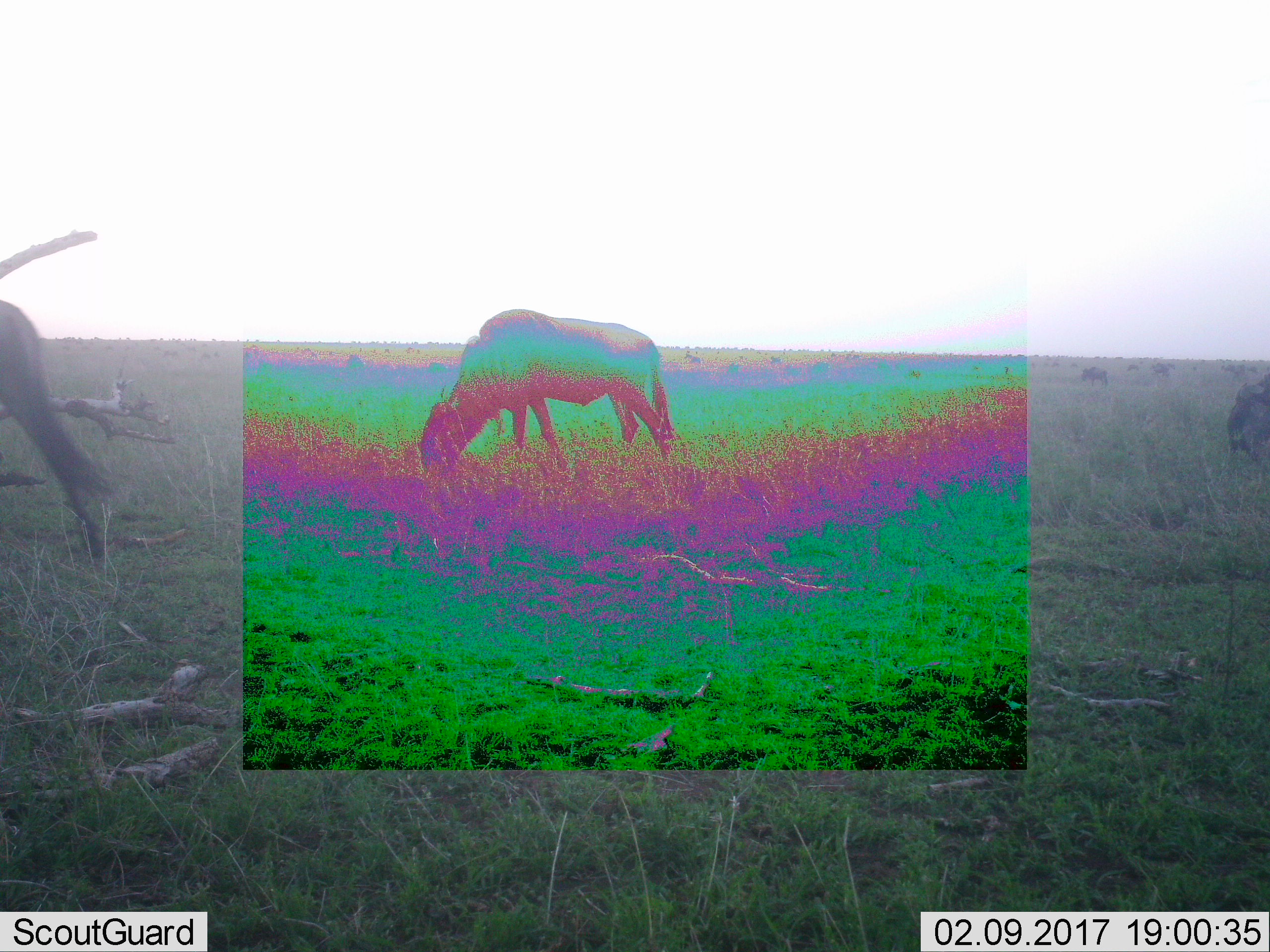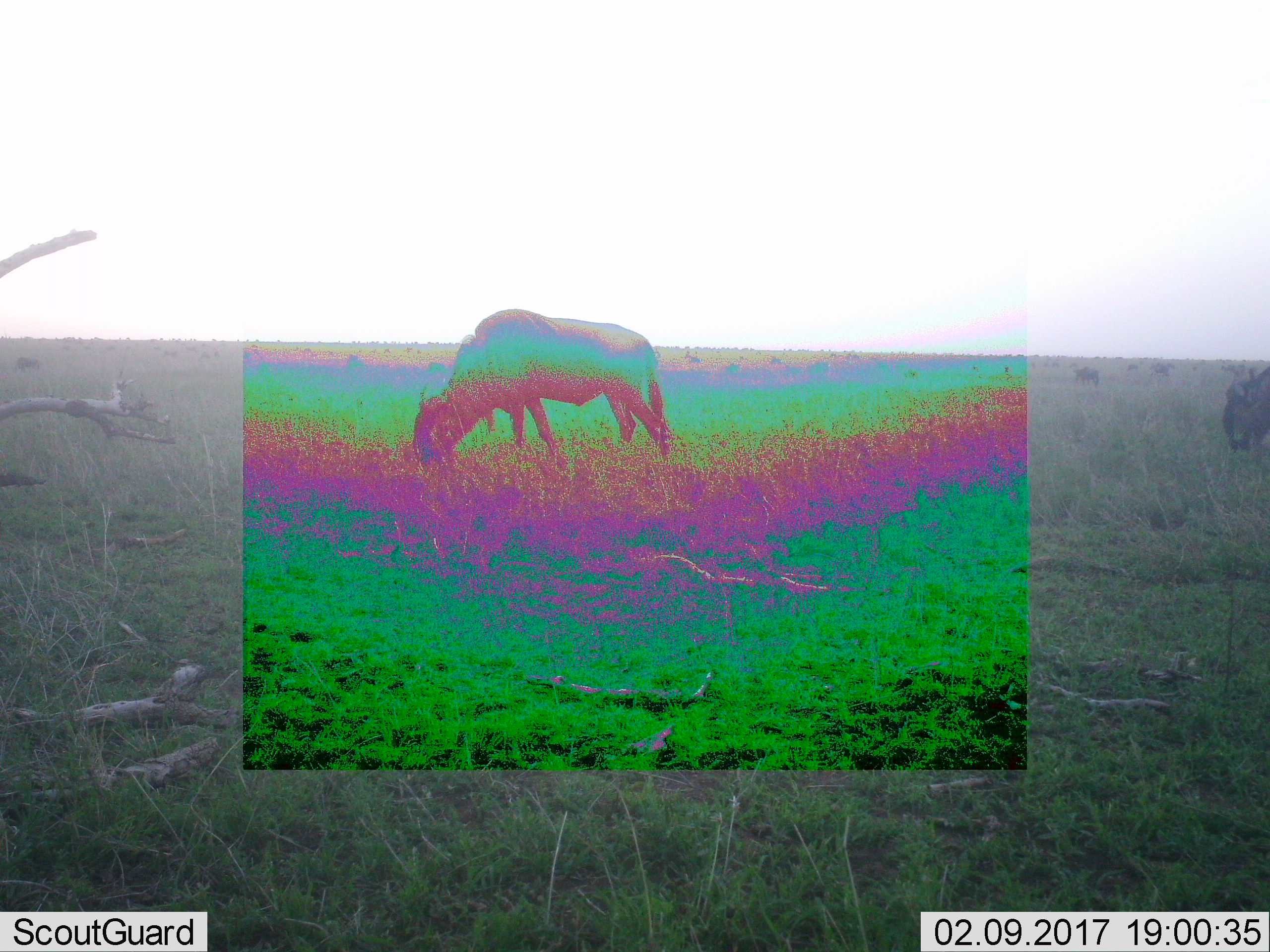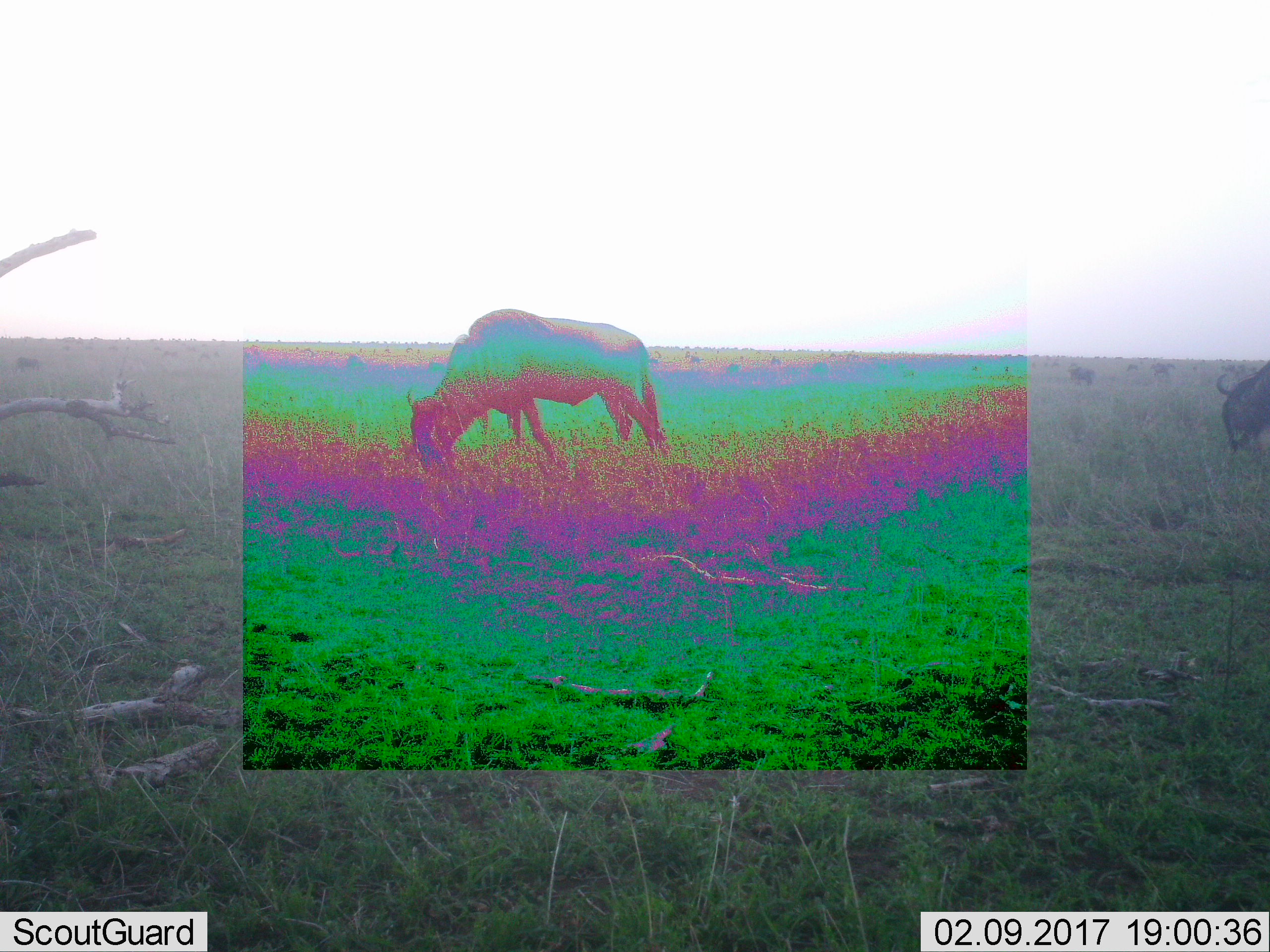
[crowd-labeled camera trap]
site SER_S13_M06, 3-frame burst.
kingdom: Animalia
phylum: Chordata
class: Mammalia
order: Artiodactyla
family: Bovidae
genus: Connochaetes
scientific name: Connochaetes taurinus taurinus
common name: blue wildebeest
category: wildebeestblue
Wildebeestblue (blue wildebeest) (Connochaetes taurinus taurinus), count 11-50. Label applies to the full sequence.